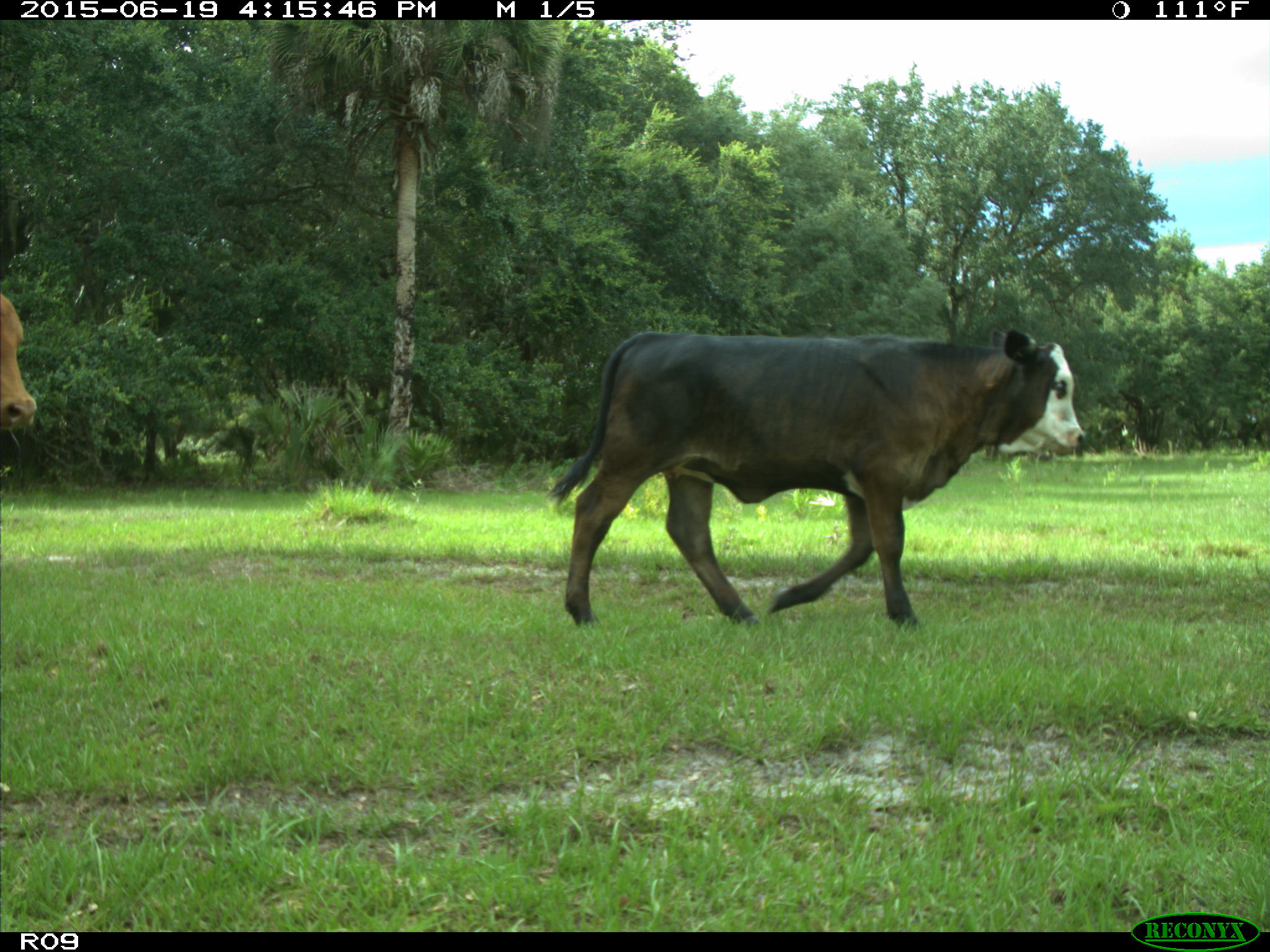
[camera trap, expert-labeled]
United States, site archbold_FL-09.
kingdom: Animalia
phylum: Chordata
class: Mammalia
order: Artiodactyla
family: Bovidae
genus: Bos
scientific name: Bos taurus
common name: domestic cow